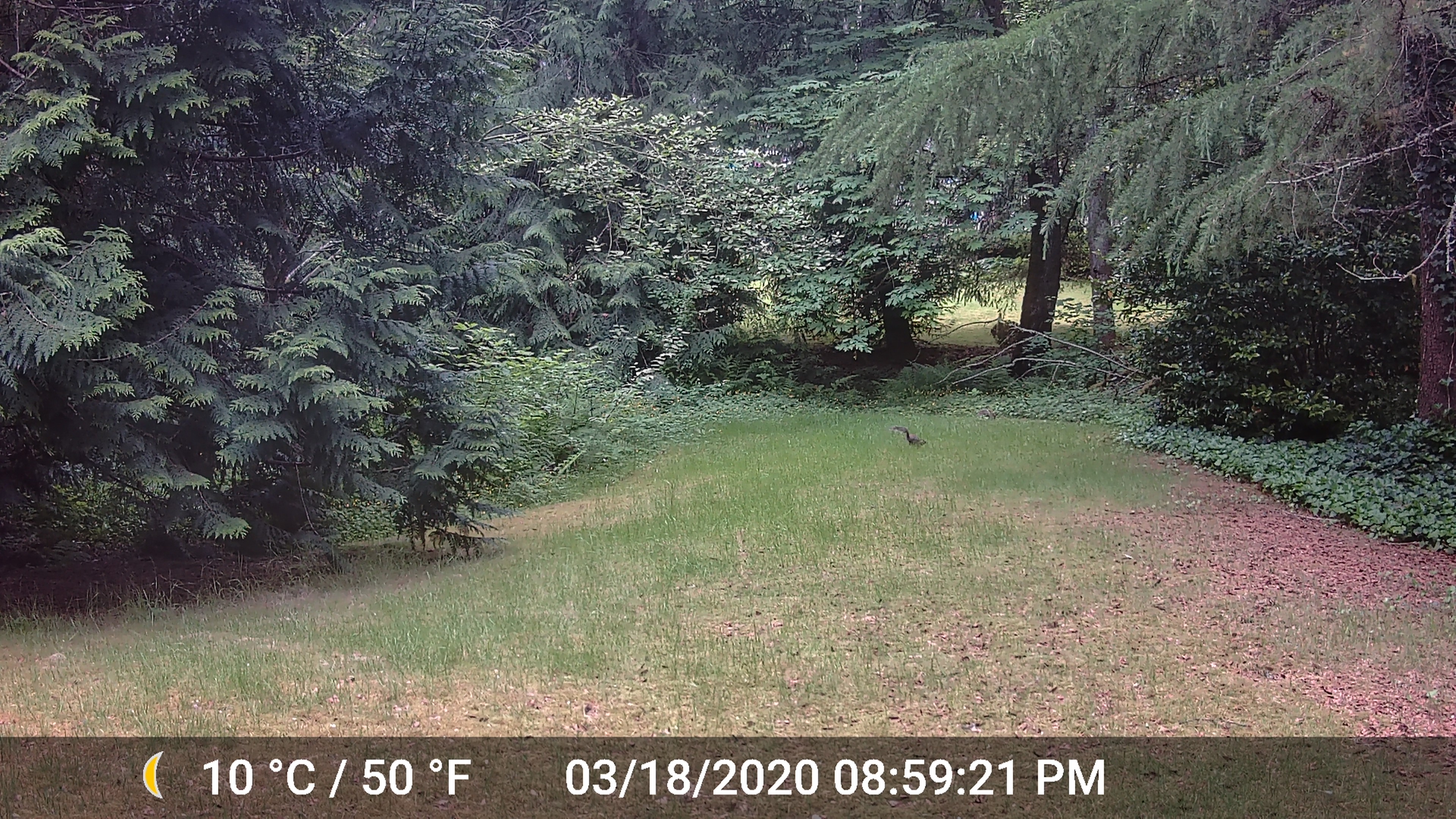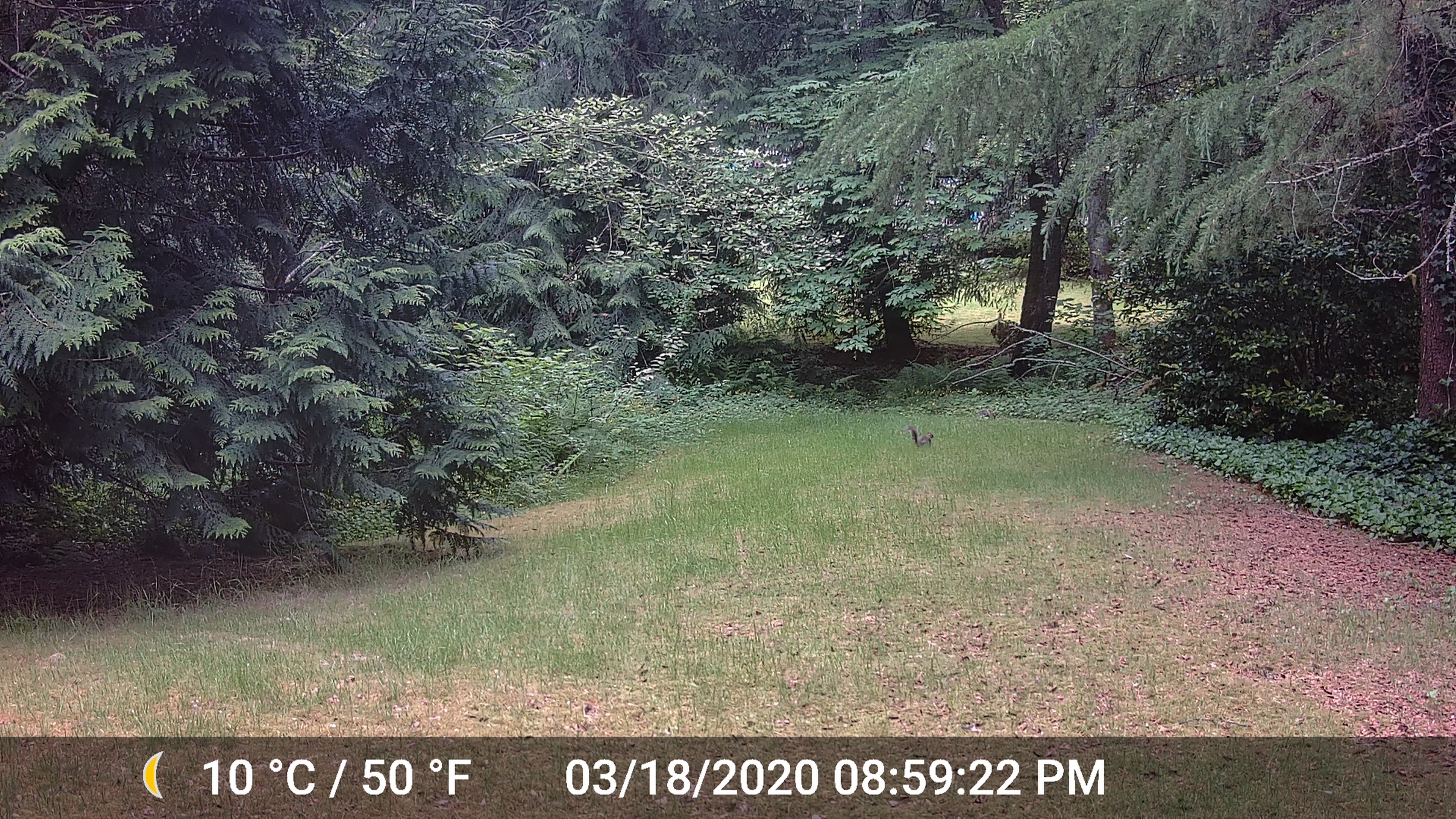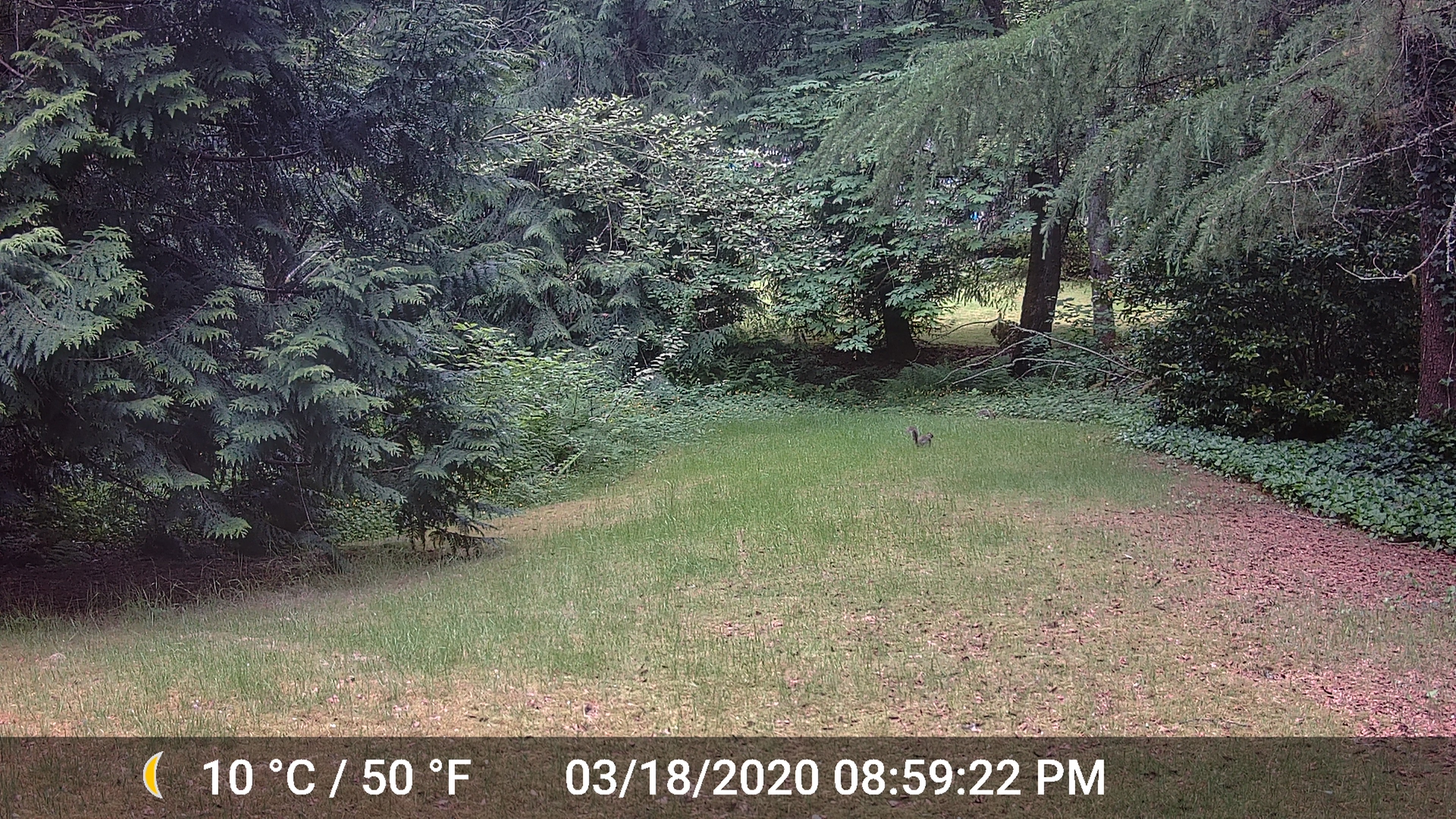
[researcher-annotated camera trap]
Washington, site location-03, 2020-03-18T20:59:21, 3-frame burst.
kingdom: Animalia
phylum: Chordata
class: Mammalia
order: Rodentia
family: Sciuridae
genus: Sciurus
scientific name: Sciurus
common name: squirrel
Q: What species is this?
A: Squirrel (Sciurus).